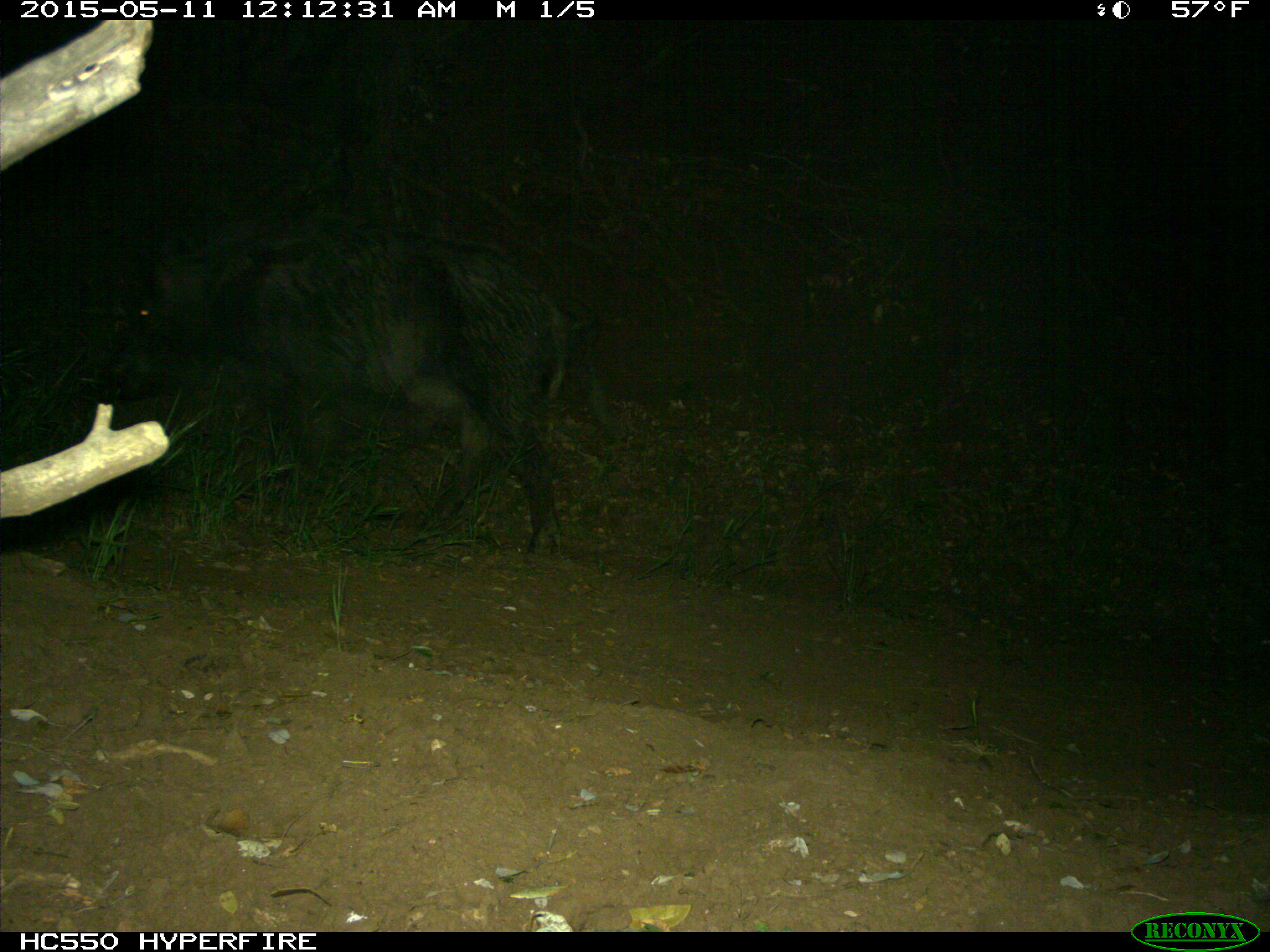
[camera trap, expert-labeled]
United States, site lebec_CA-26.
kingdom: Animalia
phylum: Chordata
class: Mammalia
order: Artiodactyla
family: Suidae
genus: Sus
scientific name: Sus scrofa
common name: wild boar